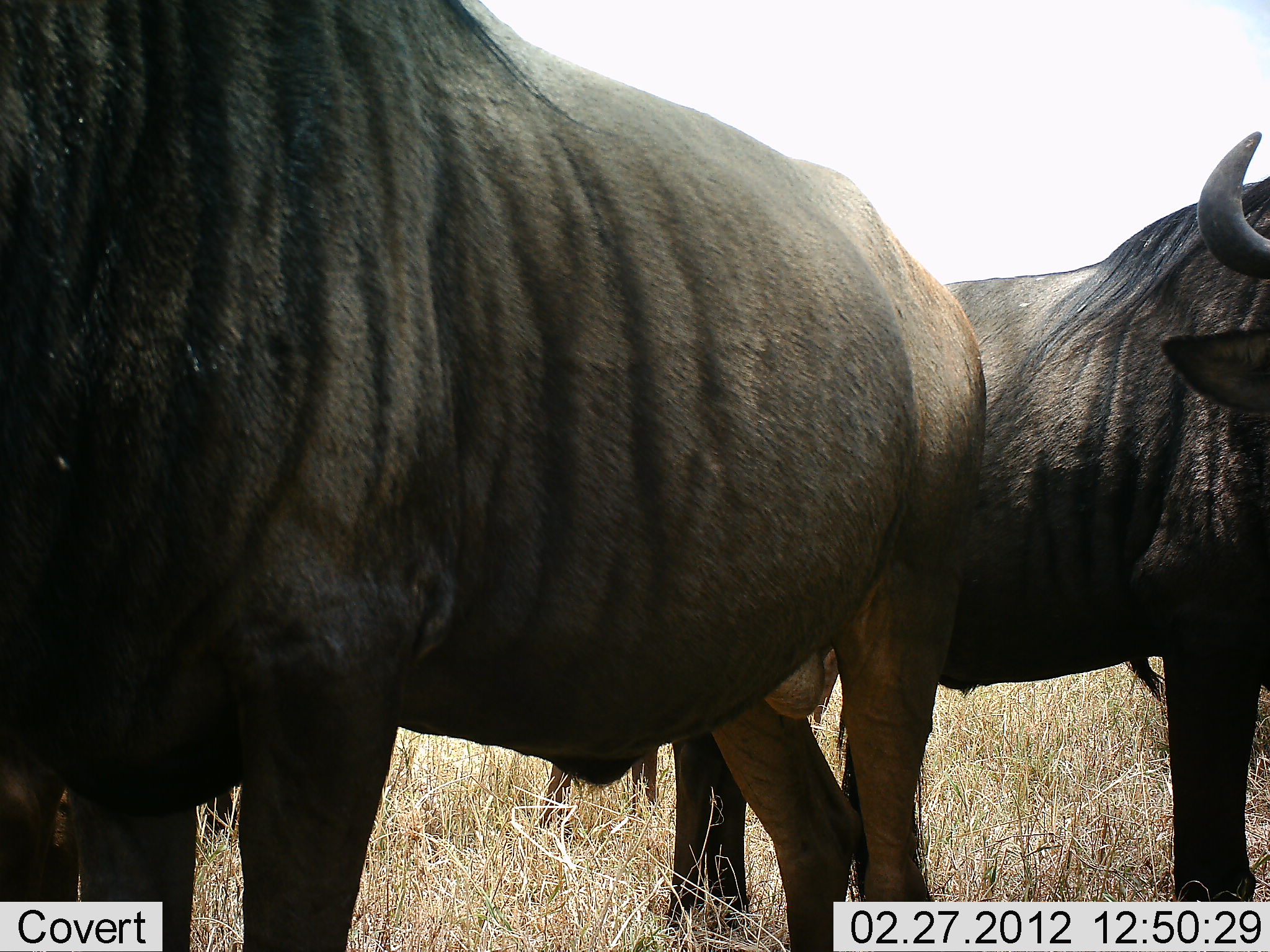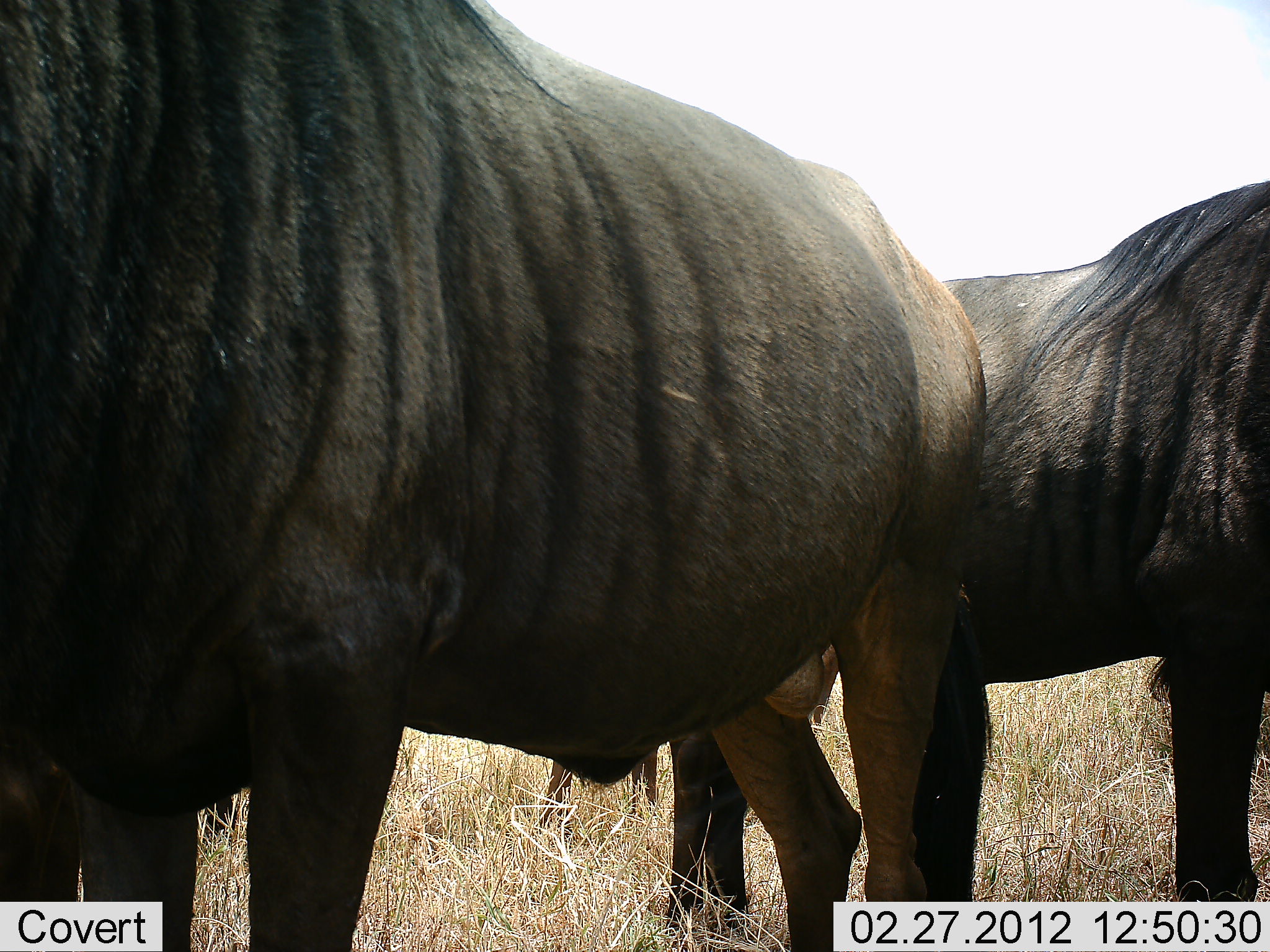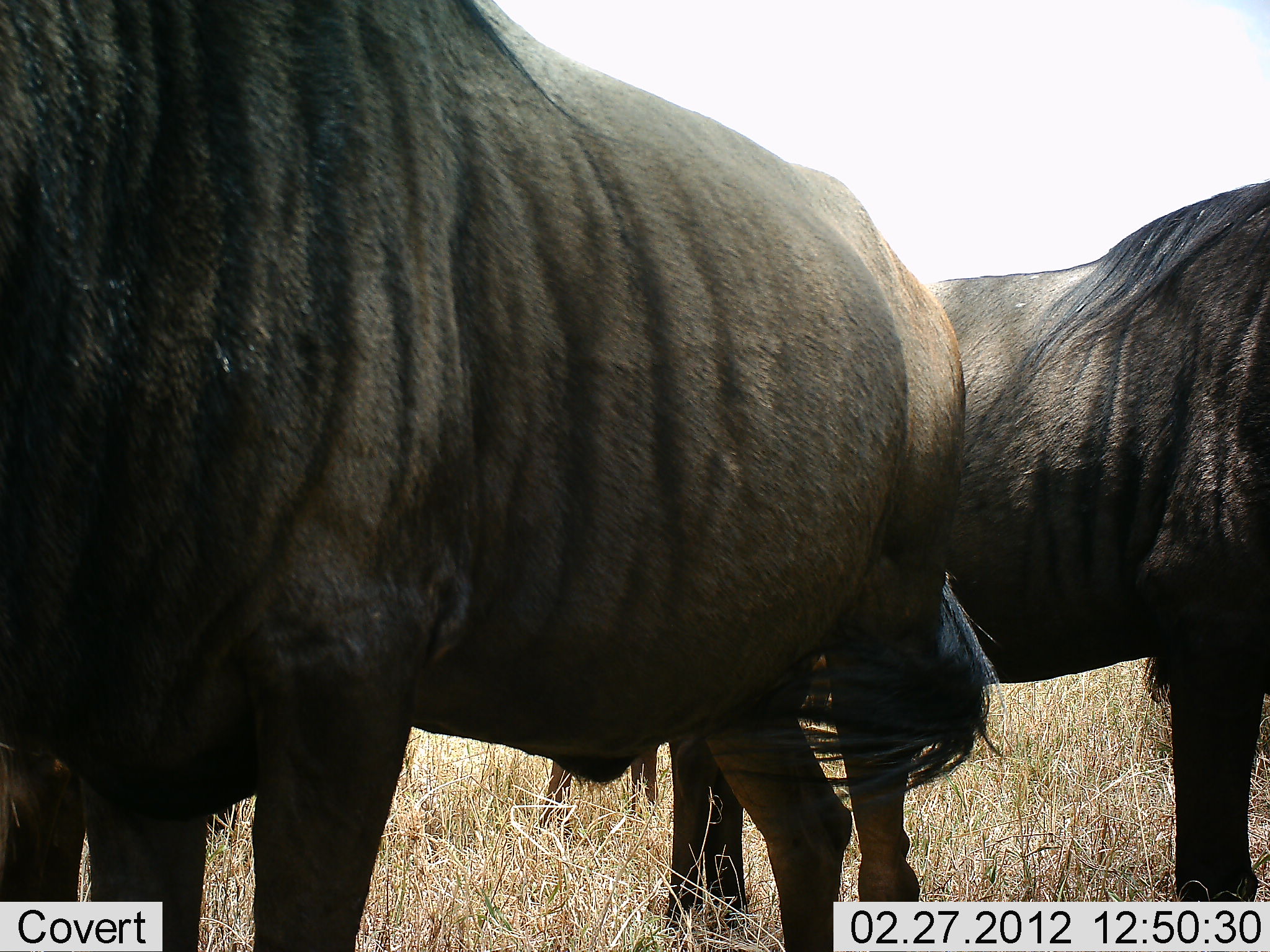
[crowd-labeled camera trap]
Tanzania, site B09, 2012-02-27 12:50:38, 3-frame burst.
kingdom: Animalia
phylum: Chordata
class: Mammalia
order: Artiodactyla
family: Bovidae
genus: Connochaetes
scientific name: Connochaetes taurinus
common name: blue wildebeest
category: wildebeest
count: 2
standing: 100%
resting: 5%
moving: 0%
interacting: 0%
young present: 5%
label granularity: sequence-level